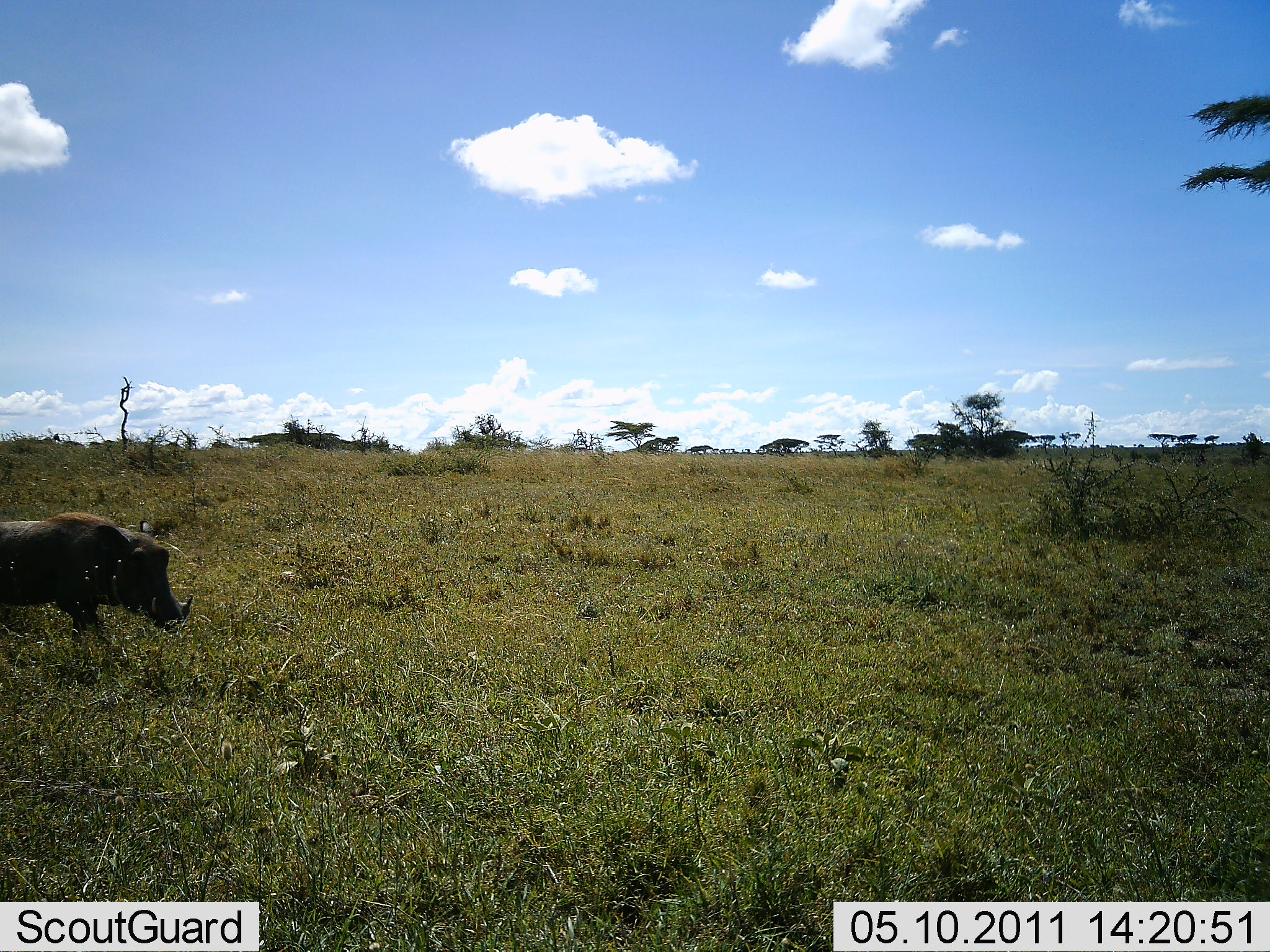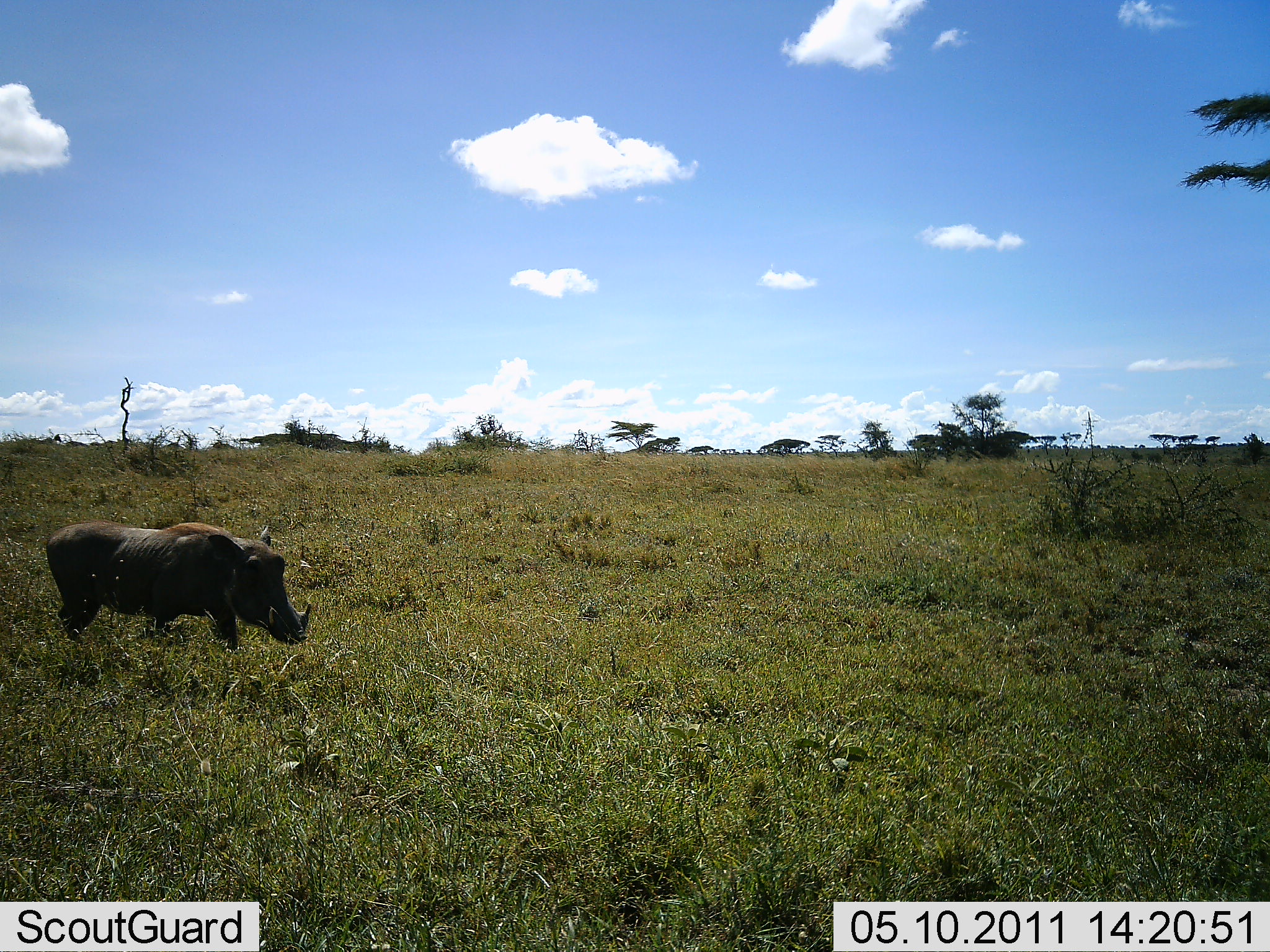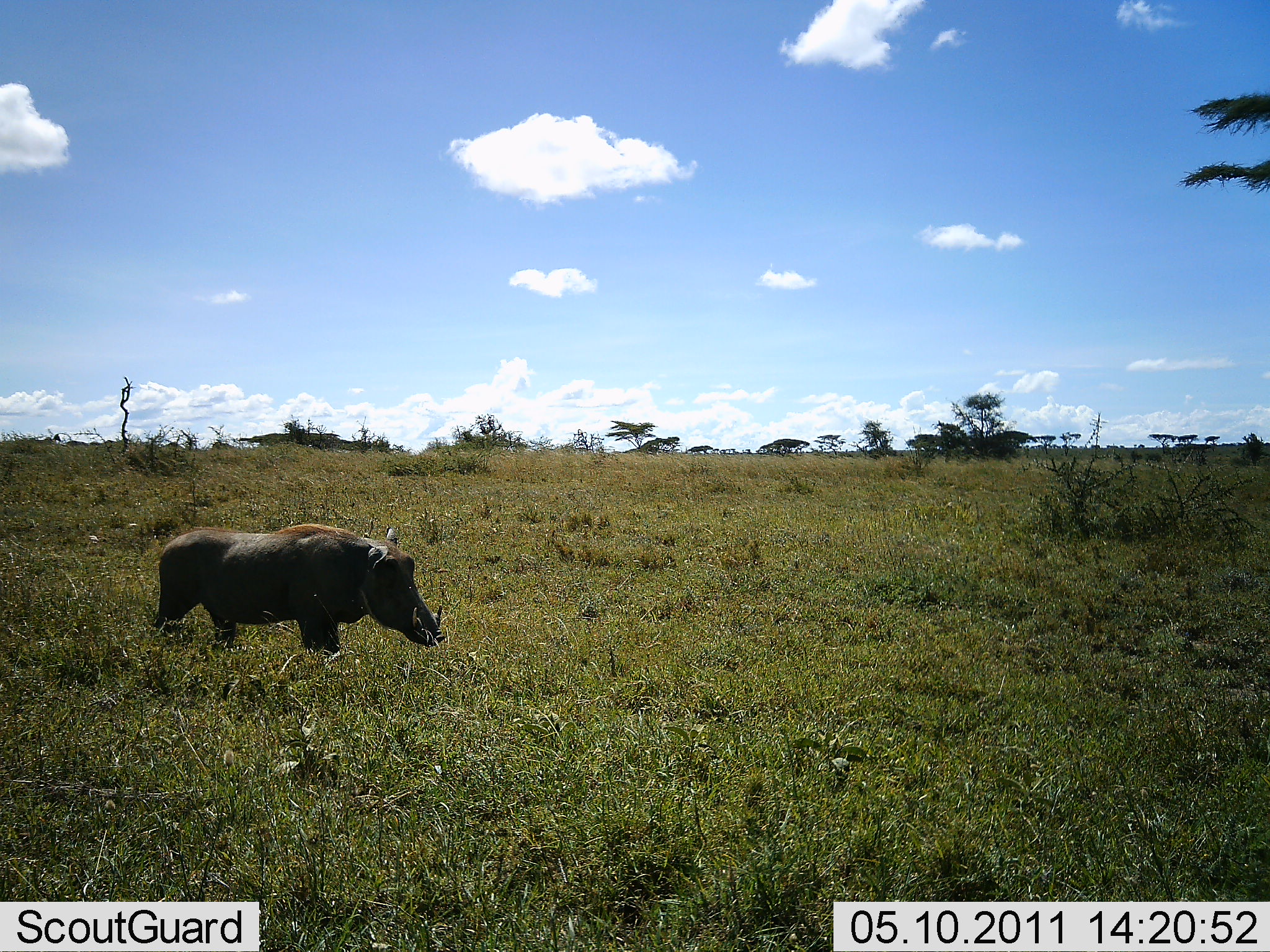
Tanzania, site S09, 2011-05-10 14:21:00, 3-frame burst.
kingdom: Animalia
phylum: Chordata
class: Mammalia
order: Artiodactyla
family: Suidae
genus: Phacochoerus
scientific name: Phacochoerus africanus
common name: warthog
Warthog (Phacochoerus africanus), count 1. Behavior (volunteer vote fractions): standing 17%, resting 0%, moving 92%, interacting 0%. Young present (vote fraction): 0%. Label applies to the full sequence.